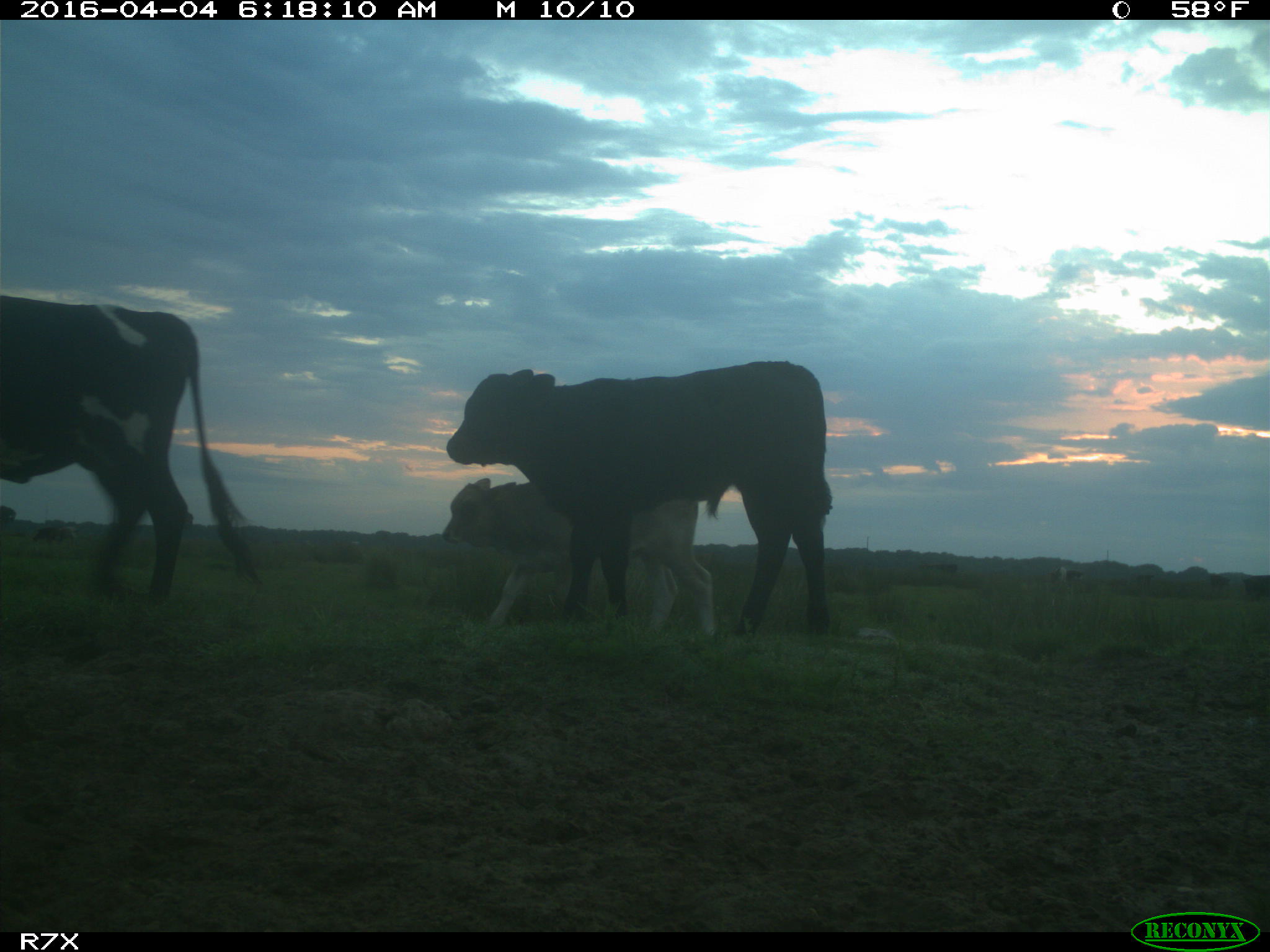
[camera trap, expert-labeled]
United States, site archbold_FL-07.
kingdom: Animalia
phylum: Chordata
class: Mammalia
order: Artiodactyla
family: Bovidae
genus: Bos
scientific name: Bos taurus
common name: domestic cow